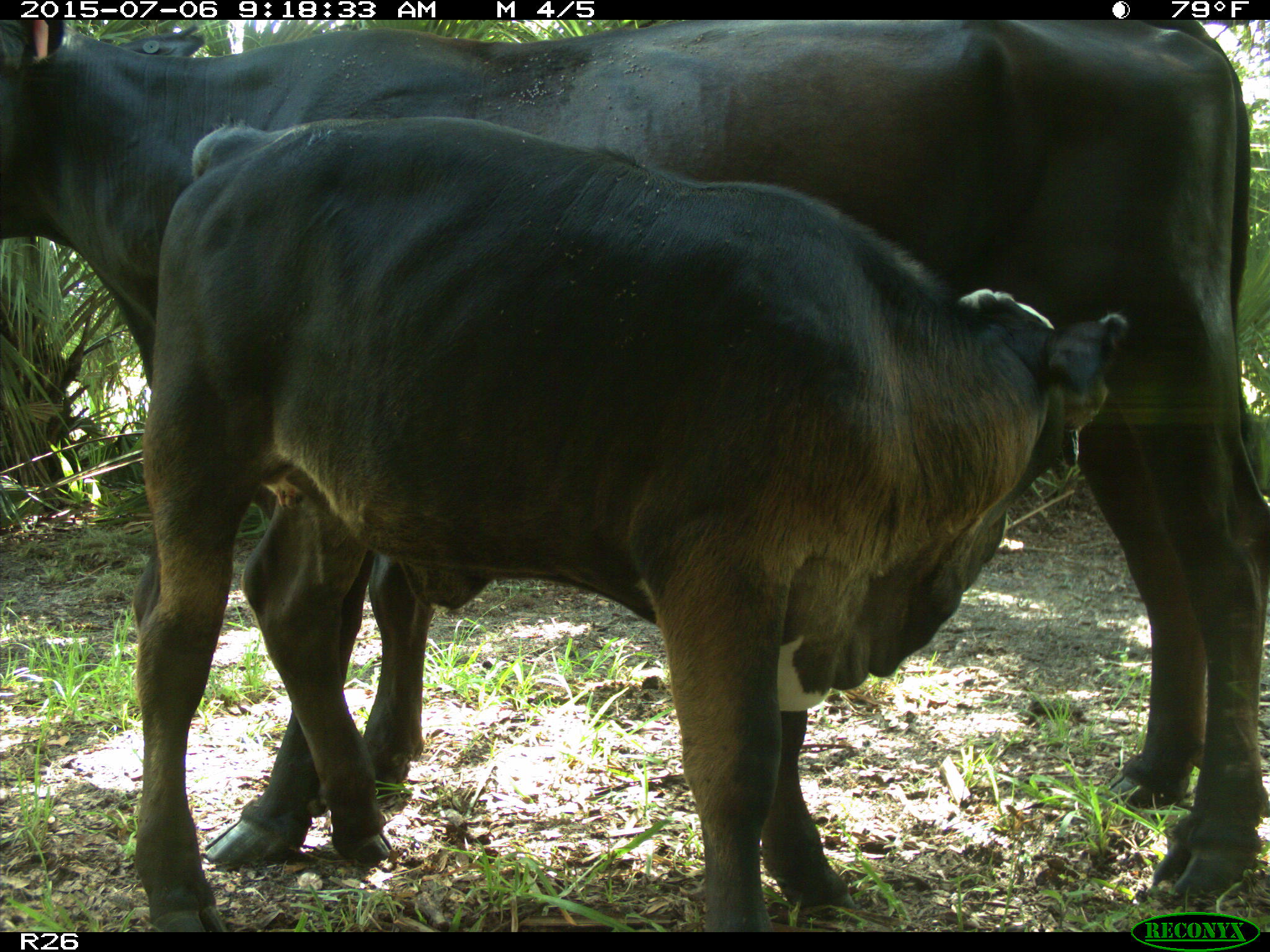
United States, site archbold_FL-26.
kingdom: Animalia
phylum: Chordata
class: Mammalia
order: Artiodactyla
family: Bovidae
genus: Bos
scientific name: Bos taurus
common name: domestic cow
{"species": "Bos taurus (domestic cow)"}